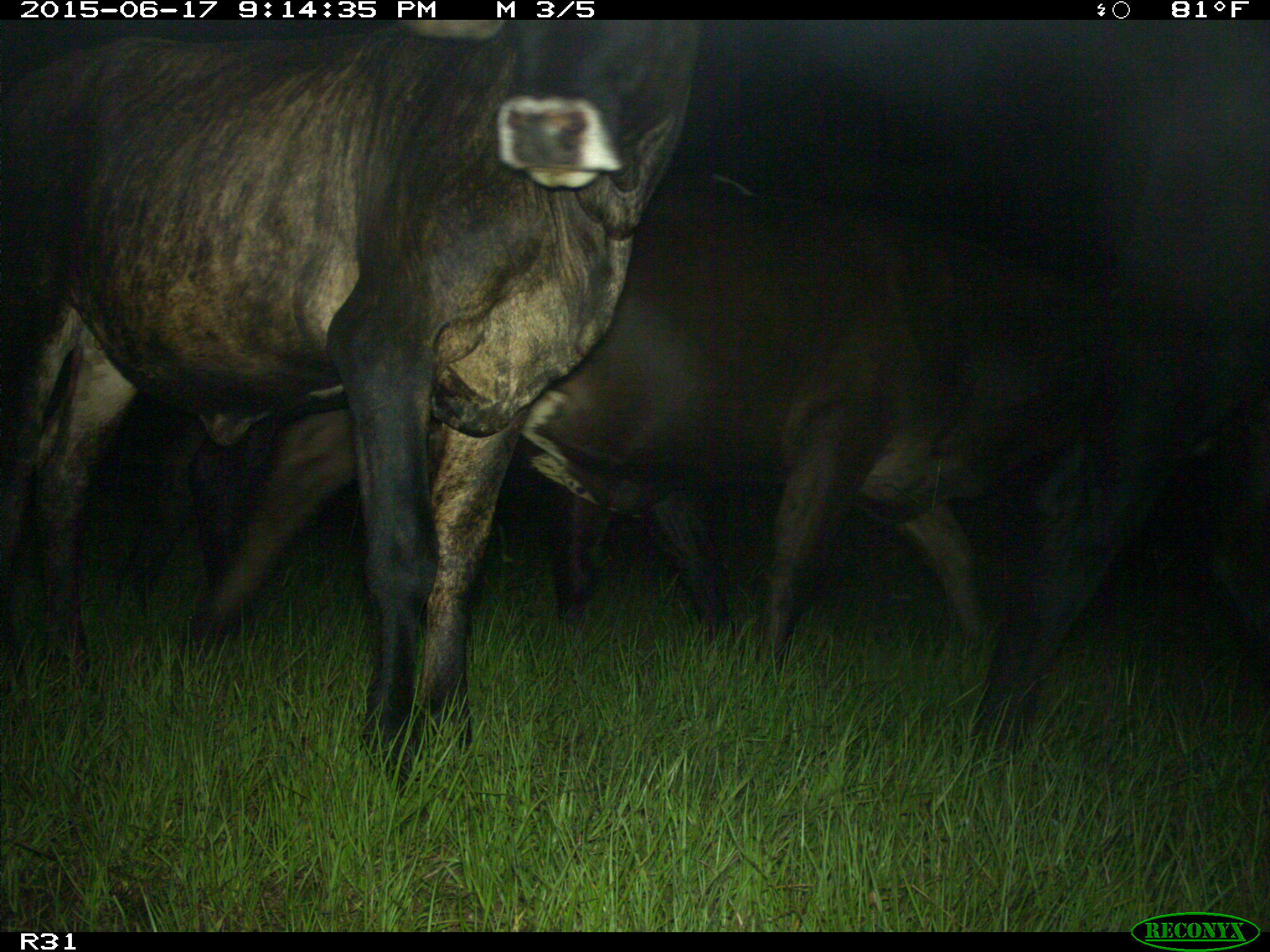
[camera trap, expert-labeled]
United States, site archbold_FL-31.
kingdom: Animalia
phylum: Chordata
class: Mammalia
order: Artiodactyla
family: Bovidae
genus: Bos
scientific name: Bos taurus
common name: domestic cow